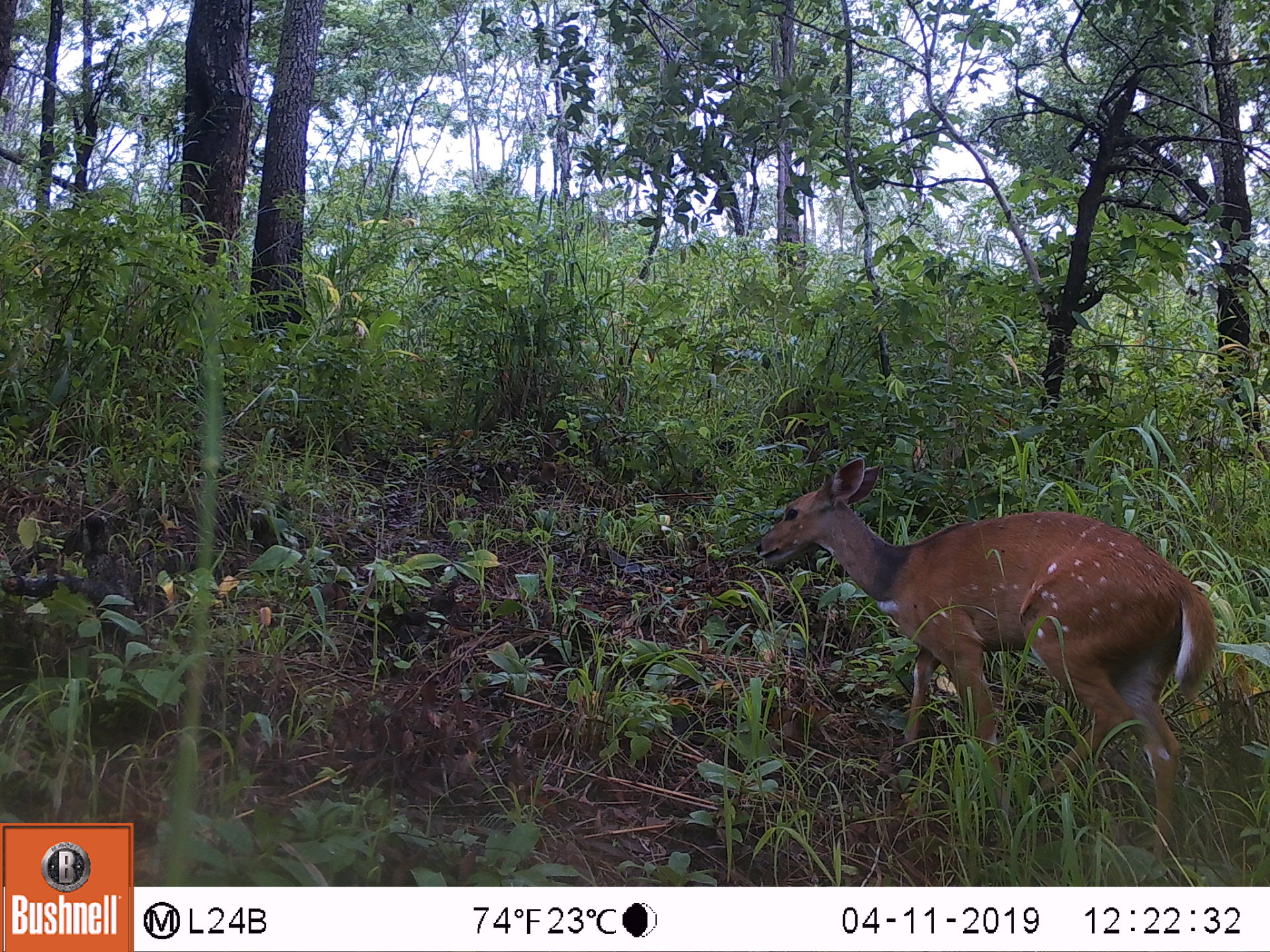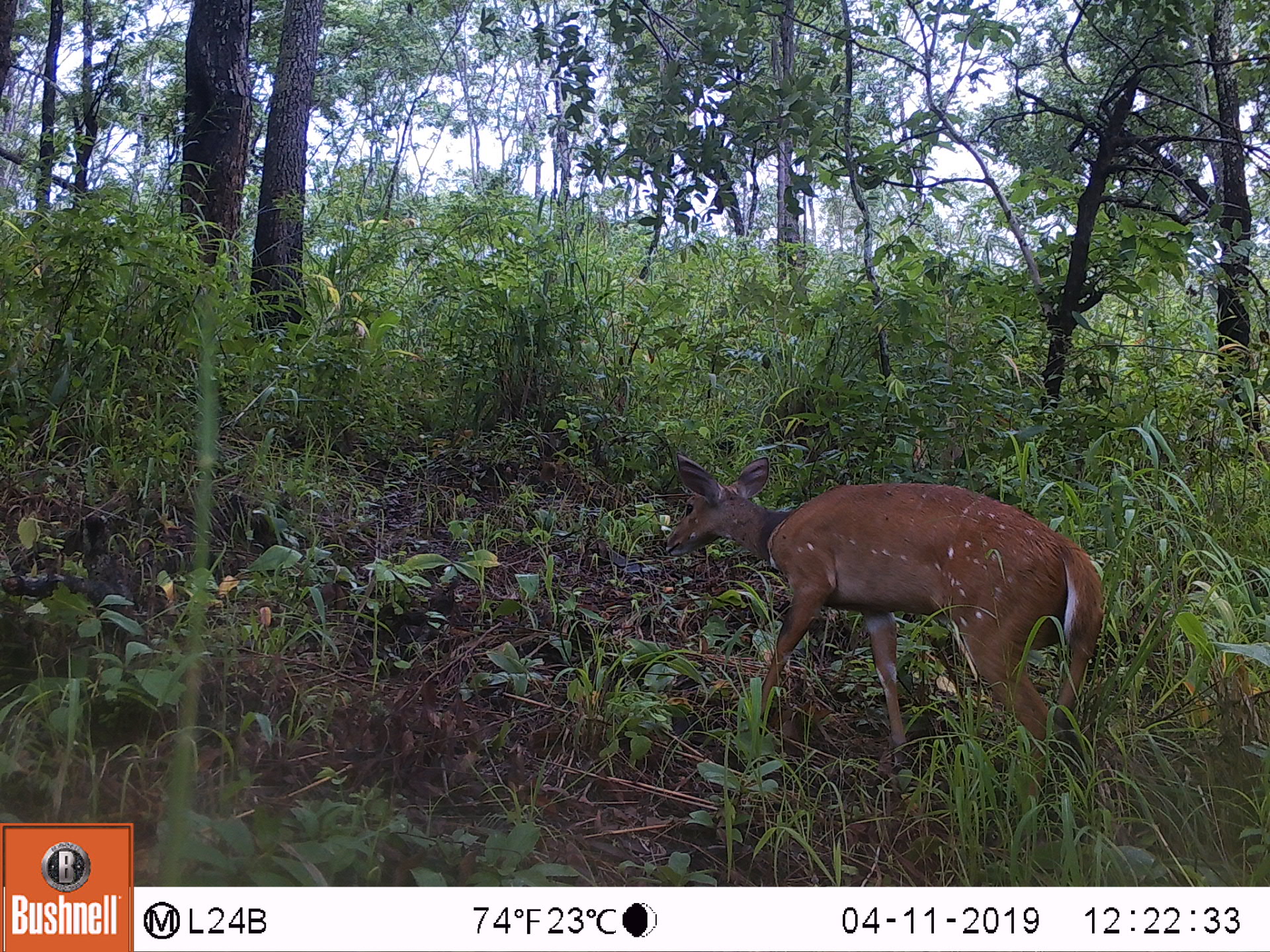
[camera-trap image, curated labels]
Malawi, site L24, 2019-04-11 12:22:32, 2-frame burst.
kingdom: Animalia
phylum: Chordata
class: Mammalia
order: Artiodactyla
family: Bovidae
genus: Tragelaphus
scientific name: Tragelaphus sylvaticus sylvaticus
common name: cape bushbuck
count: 1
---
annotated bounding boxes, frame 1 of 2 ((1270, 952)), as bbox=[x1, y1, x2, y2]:
cape bushbuck: bbox=[737, 442, 1221, 873]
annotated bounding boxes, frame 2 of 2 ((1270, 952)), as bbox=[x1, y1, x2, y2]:
cape bushbuck: bbox=[649, 445, 1121, 825]